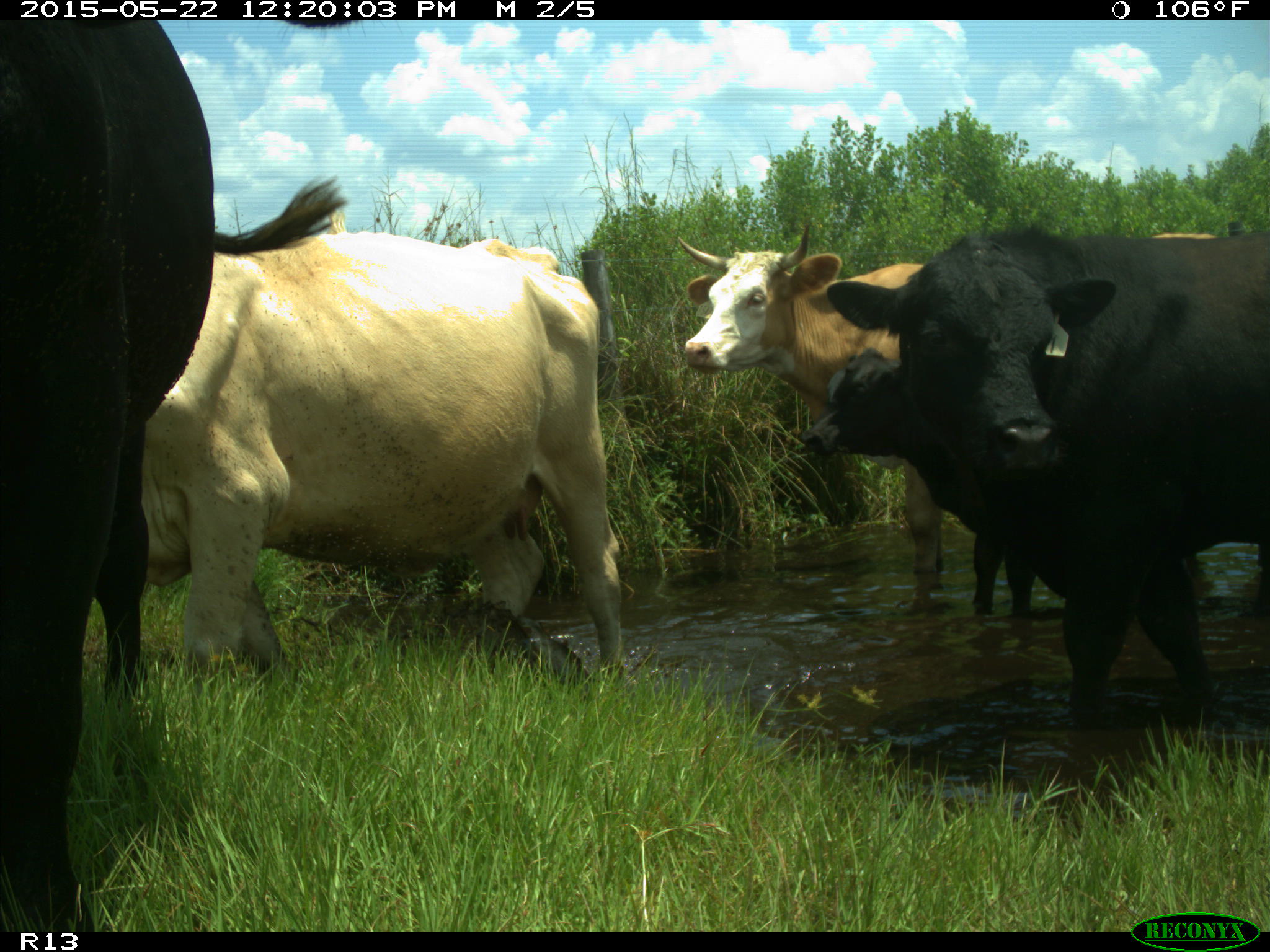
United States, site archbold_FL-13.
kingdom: Animalia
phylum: Chordata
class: Mammalia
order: Artiodactyla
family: Bovidae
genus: Bos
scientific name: Bos taurus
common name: domestic cow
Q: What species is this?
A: Bos taurus (domestic cow).